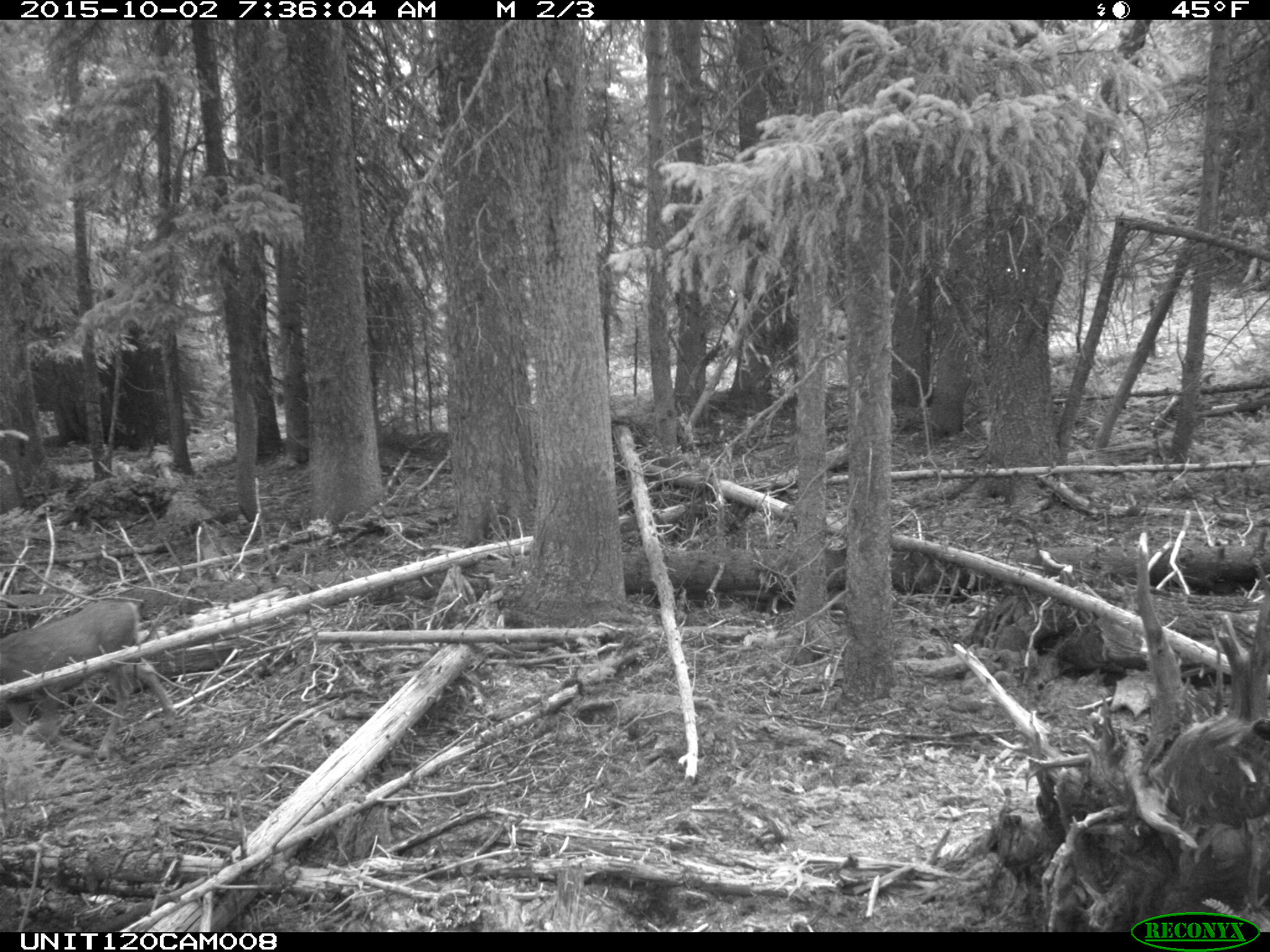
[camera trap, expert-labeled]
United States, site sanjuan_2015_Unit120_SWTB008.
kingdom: Animalia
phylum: Chordata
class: Mammalia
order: Artiodactyla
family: Cervidae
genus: Odocoileus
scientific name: Odocoileus hemionus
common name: mule deer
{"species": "Odocoileus hemionus (mule deer)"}